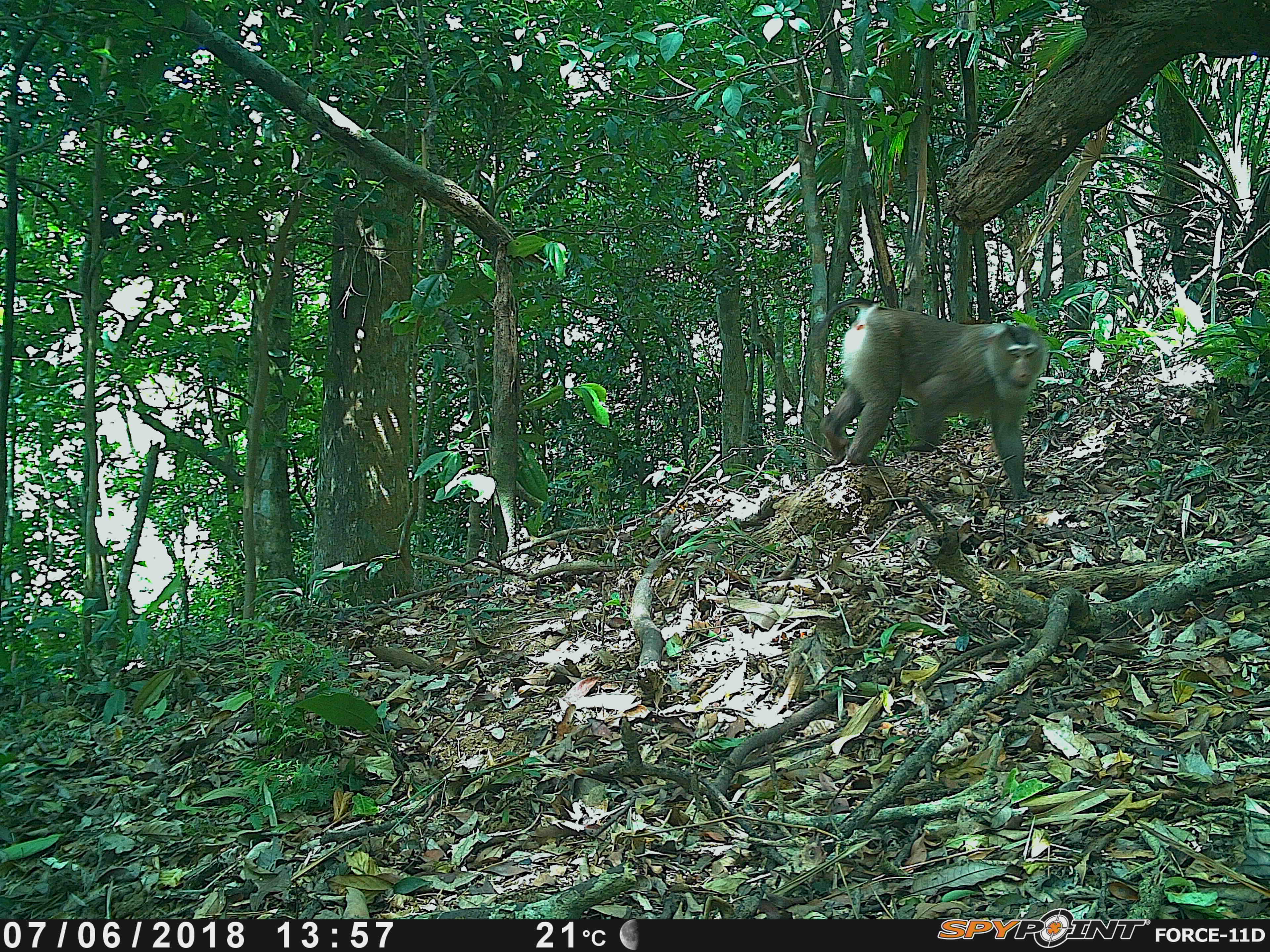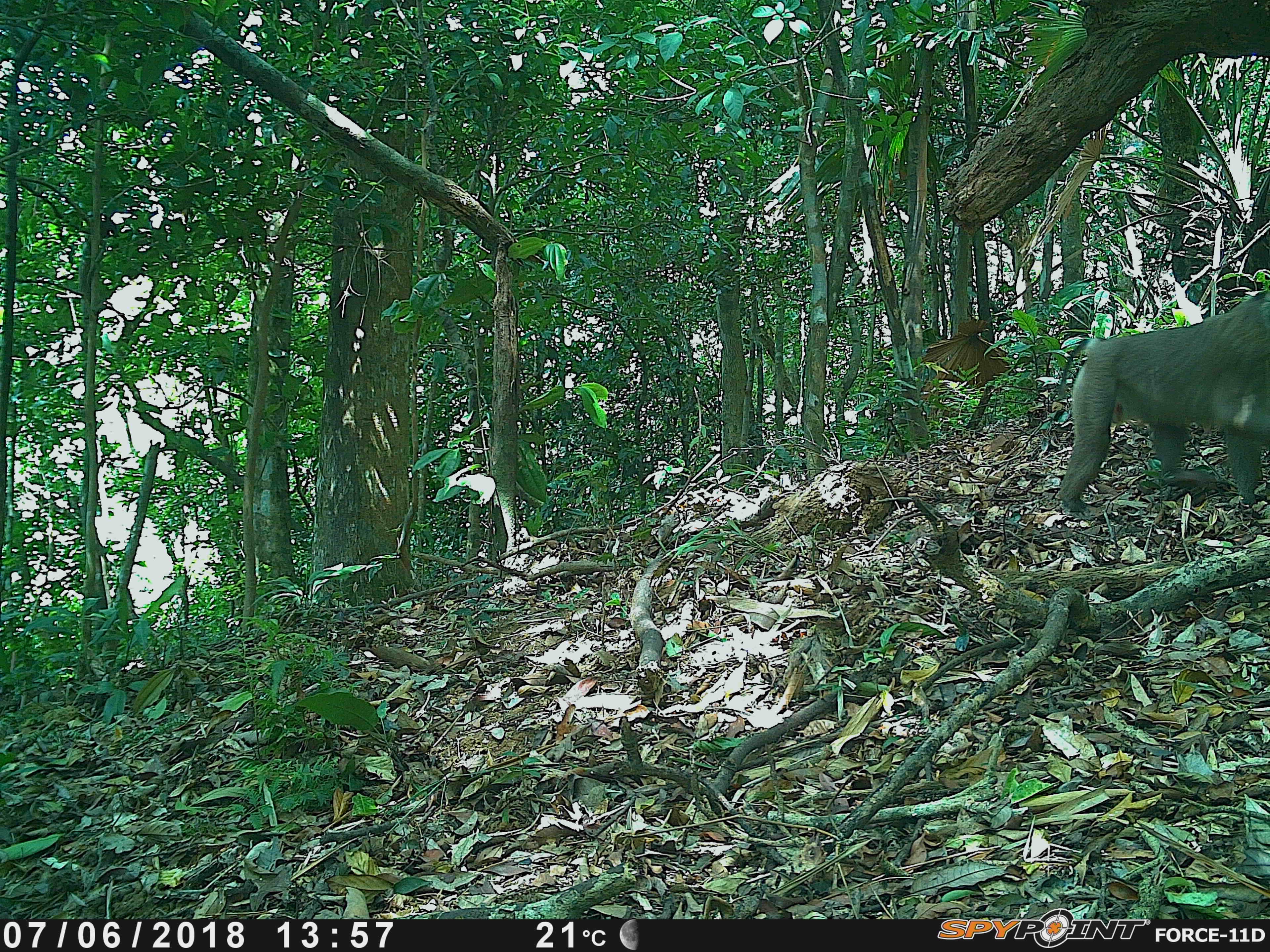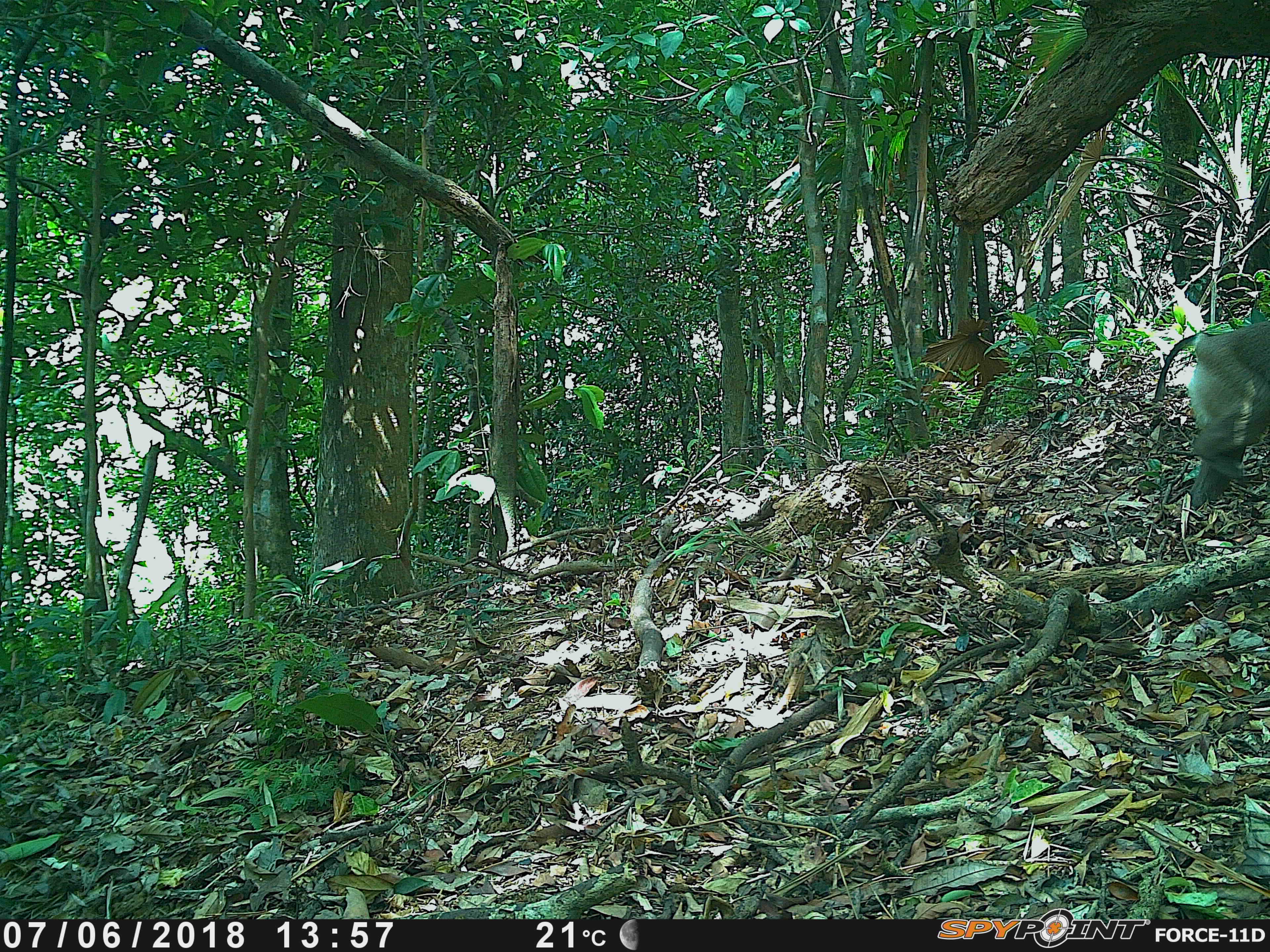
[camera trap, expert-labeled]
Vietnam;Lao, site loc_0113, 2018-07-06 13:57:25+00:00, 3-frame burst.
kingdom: Animalia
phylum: Chordata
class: Mammalia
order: Primates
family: Cercopithecidae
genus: Macaca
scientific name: Macaca nemestrina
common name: pig-tailed macaque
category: pig tailed macaque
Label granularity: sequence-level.